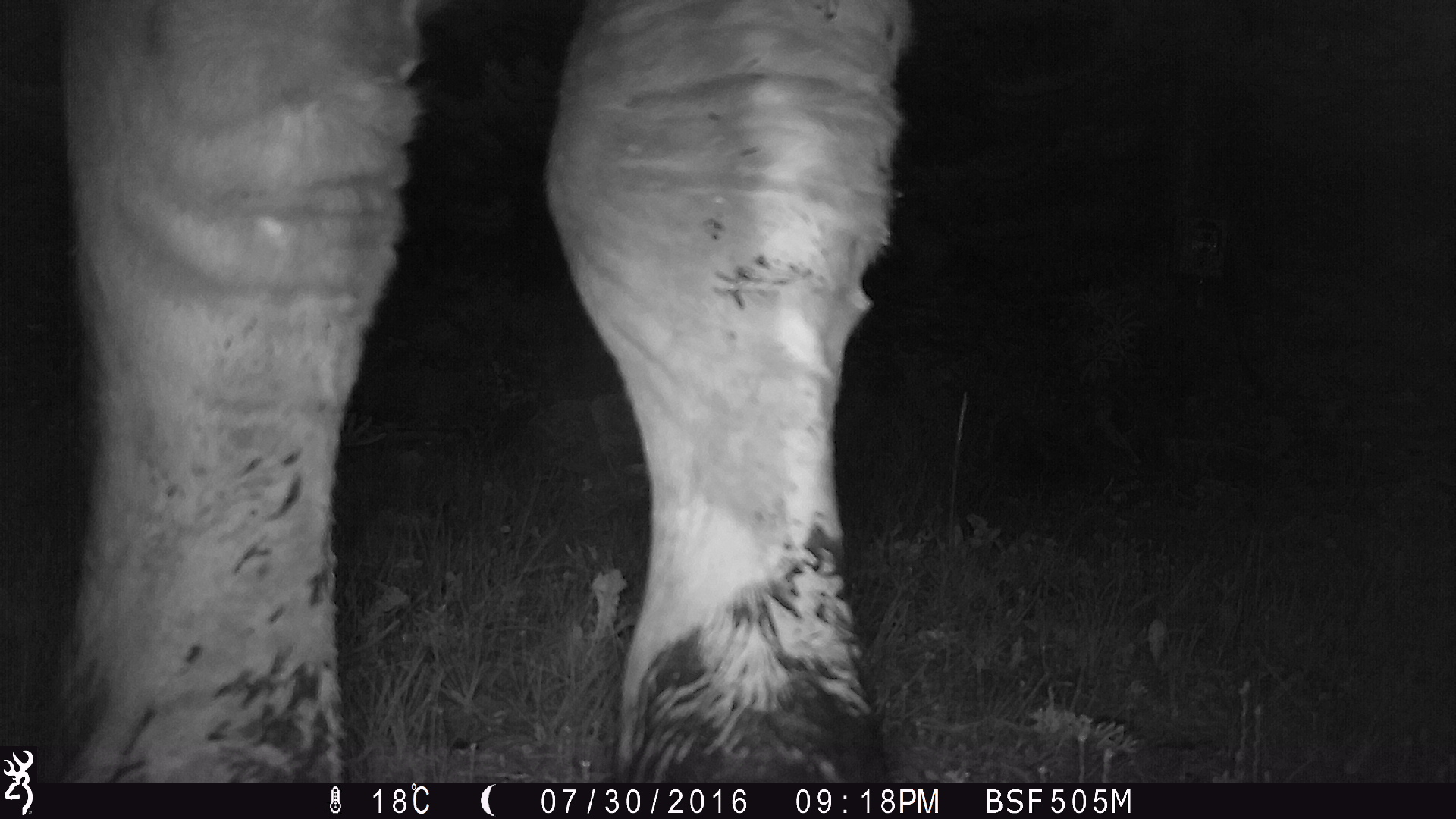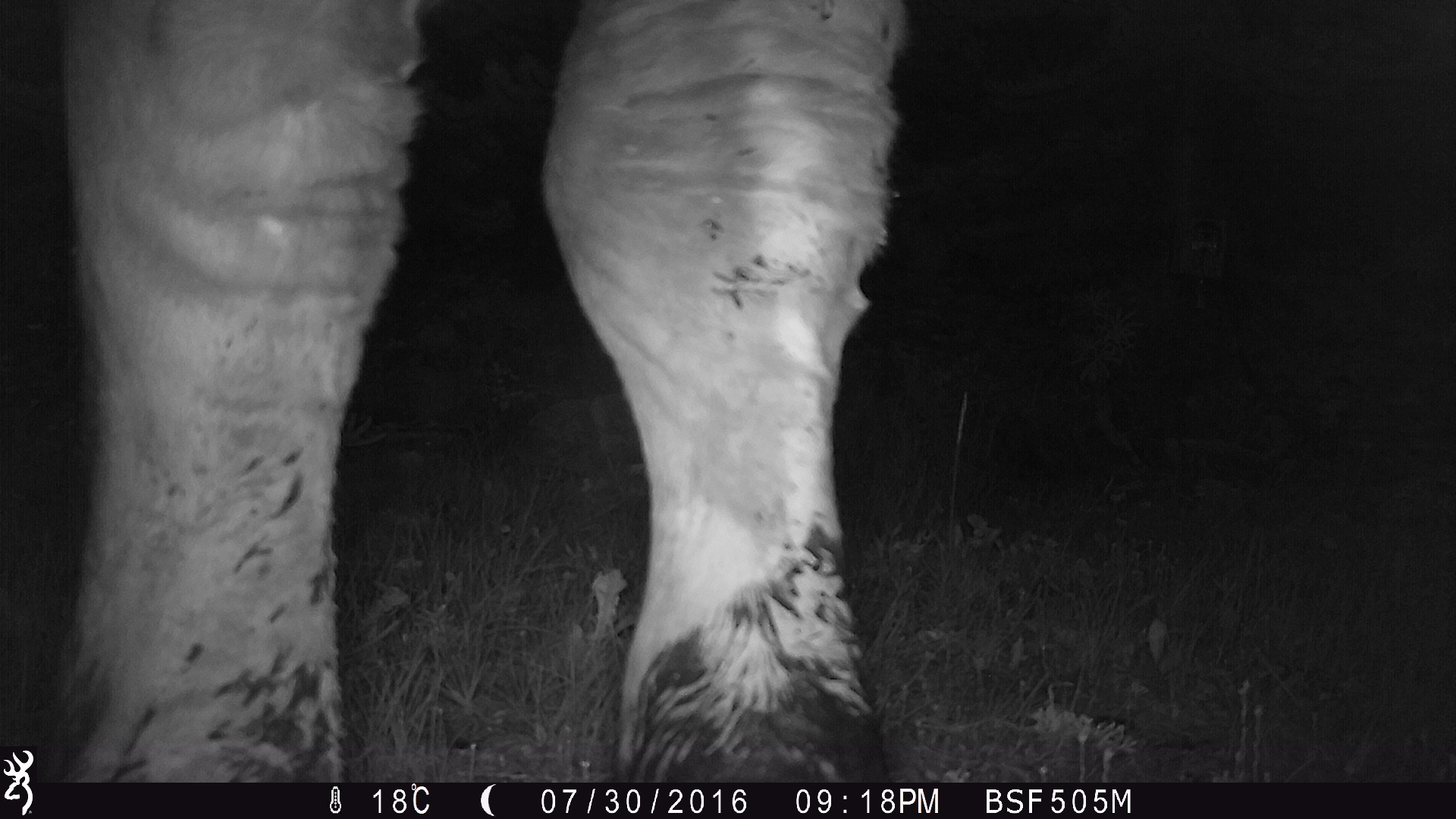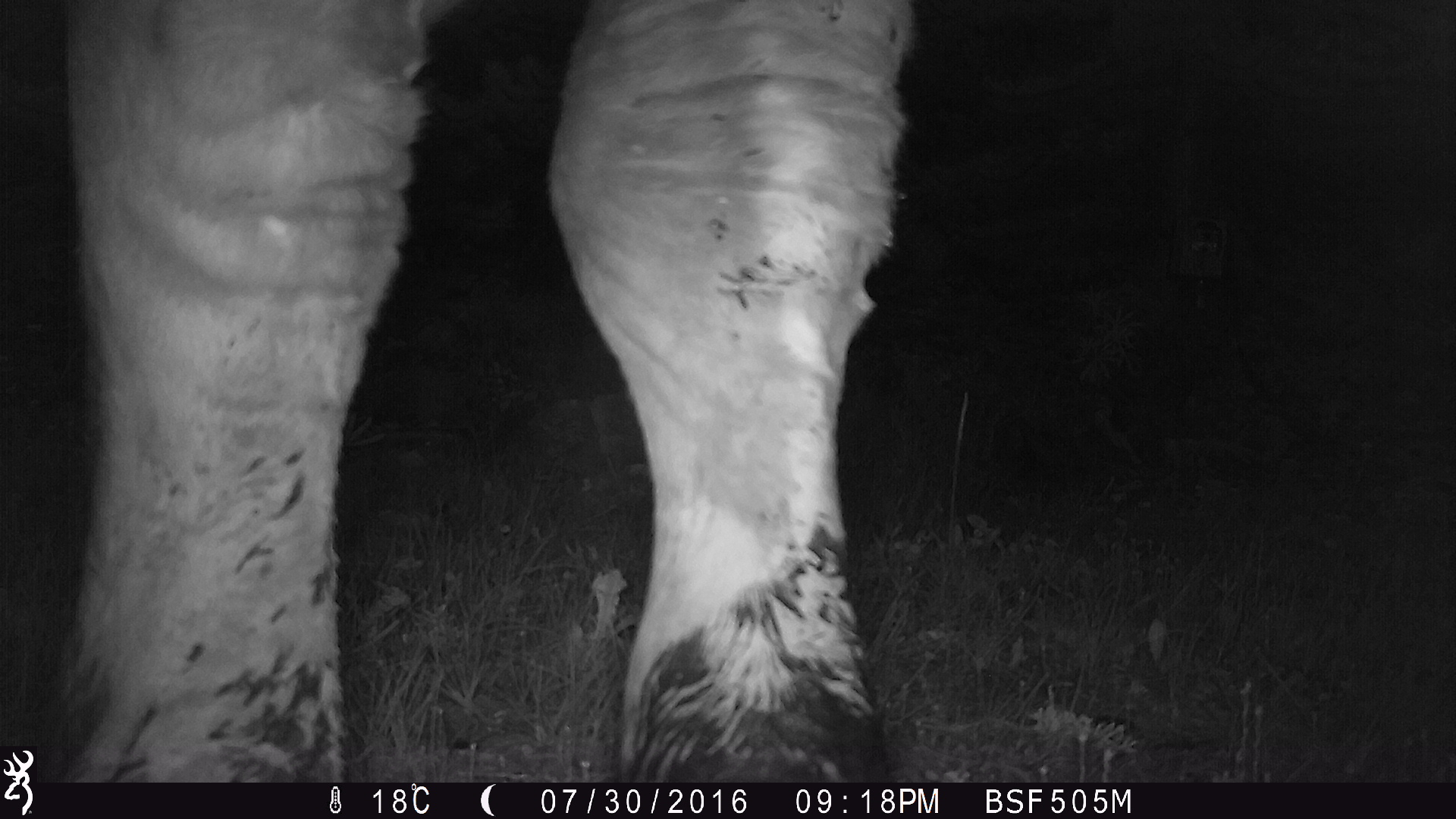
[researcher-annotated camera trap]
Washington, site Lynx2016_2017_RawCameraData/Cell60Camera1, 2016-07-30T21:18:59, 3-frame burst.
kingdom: Animalia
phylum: Chordata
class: Mammalia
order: Artiodactyla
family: Bovidae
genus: Bos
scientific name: Bos taurus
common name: domestic cattle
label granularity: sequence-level